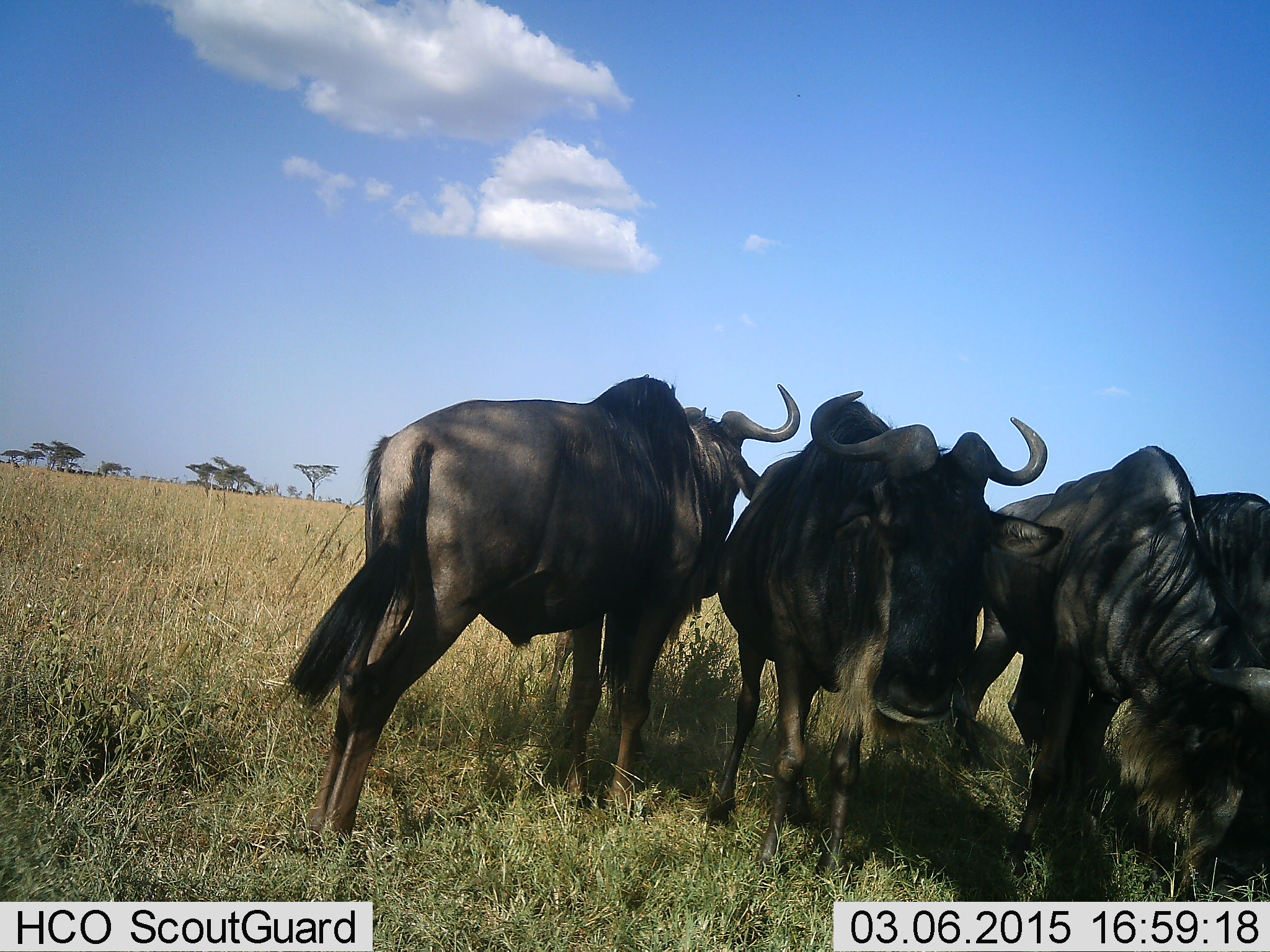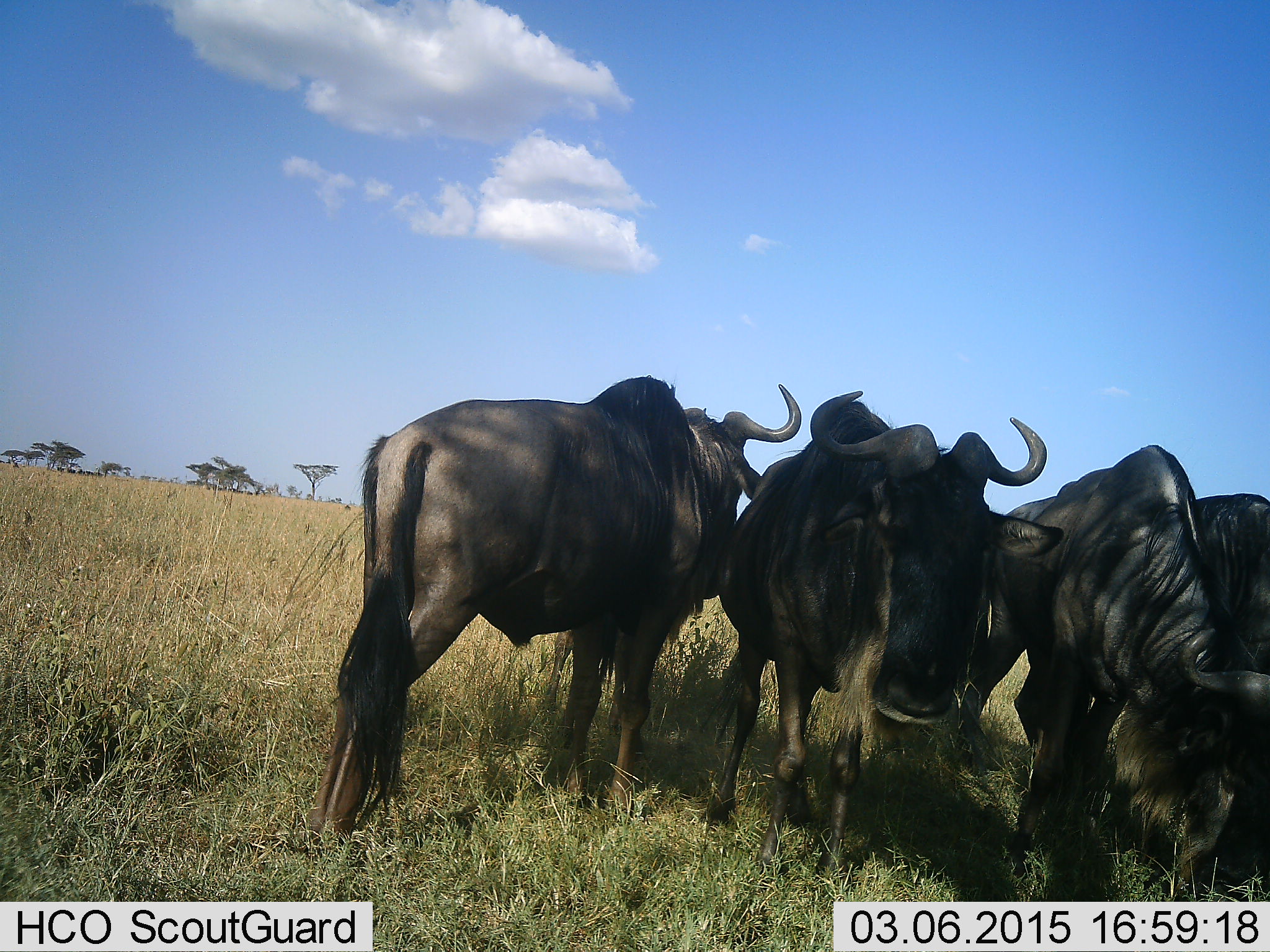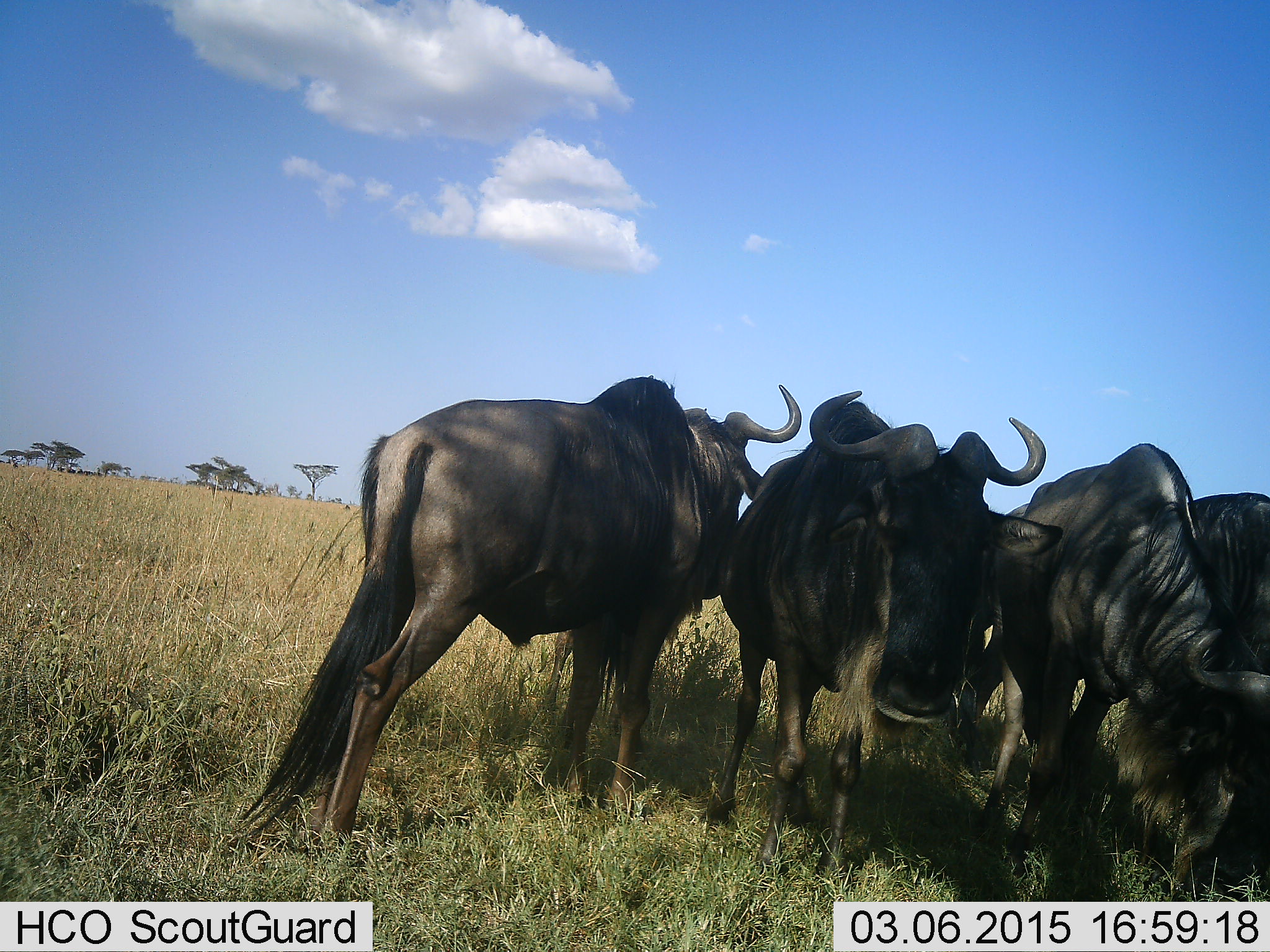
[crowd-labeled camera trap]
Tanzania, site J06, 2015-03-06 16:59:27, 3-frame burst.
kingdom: Animalia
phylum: Chordata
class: Mammalia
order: Artiodactyla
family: Bovidae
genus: Connochaetes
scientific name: Connochaetes taurinus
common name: blue wildebeest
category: wildebeest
Wildebeest (blue wildebeest) (Connochaetes taurinus), count 4. Behavior (volunteer vote fractions): standing 80%, resting 0%, moving 10%, interacting 10%. Young present (vote fraction): 0%. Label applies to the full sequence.